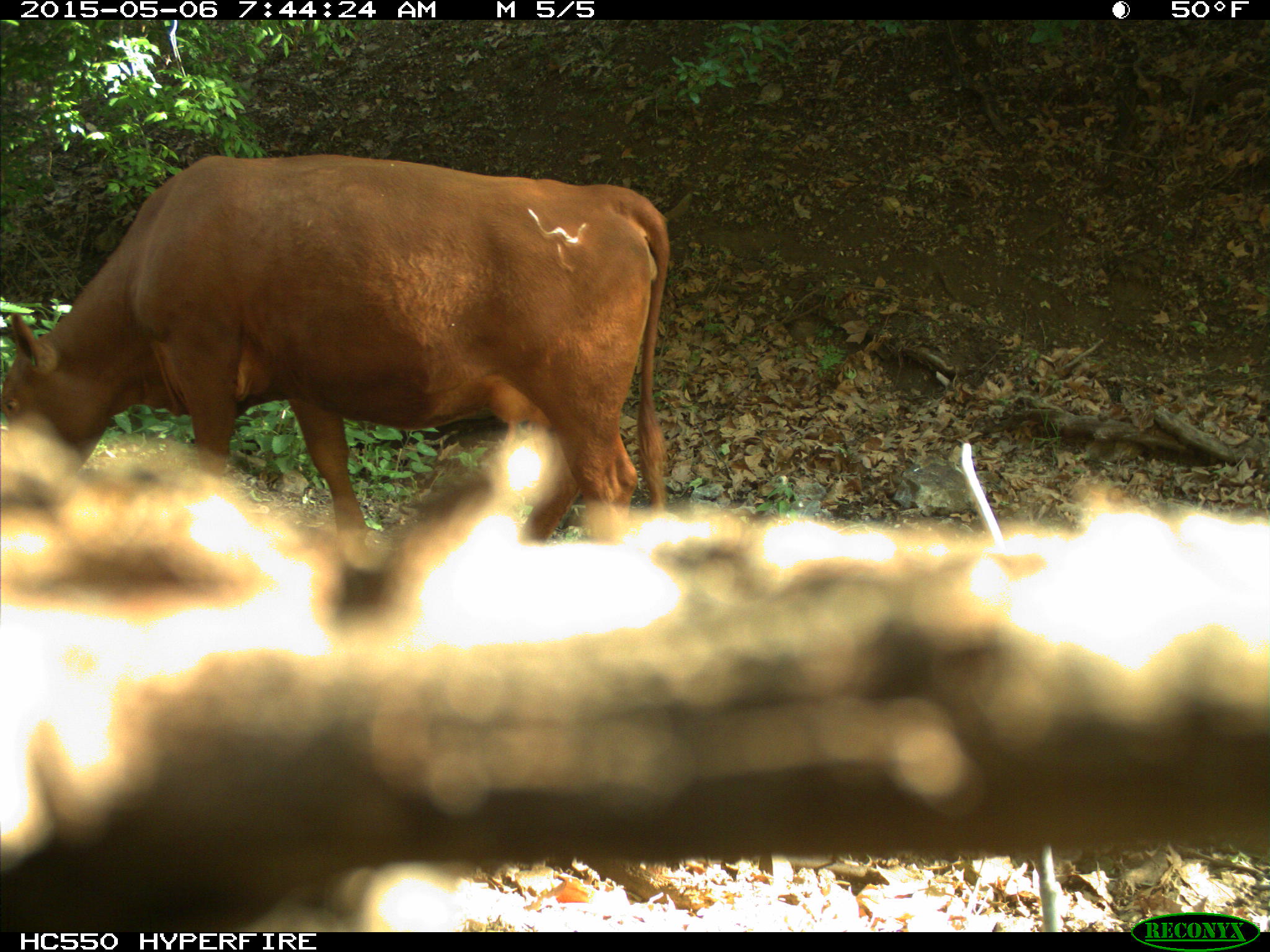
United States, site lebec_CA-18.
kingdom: Animalia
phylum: Chordata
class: Mammalia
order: Artiodactyla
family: Bovidae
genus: Bos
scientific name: Bos taurus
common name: domestic cow